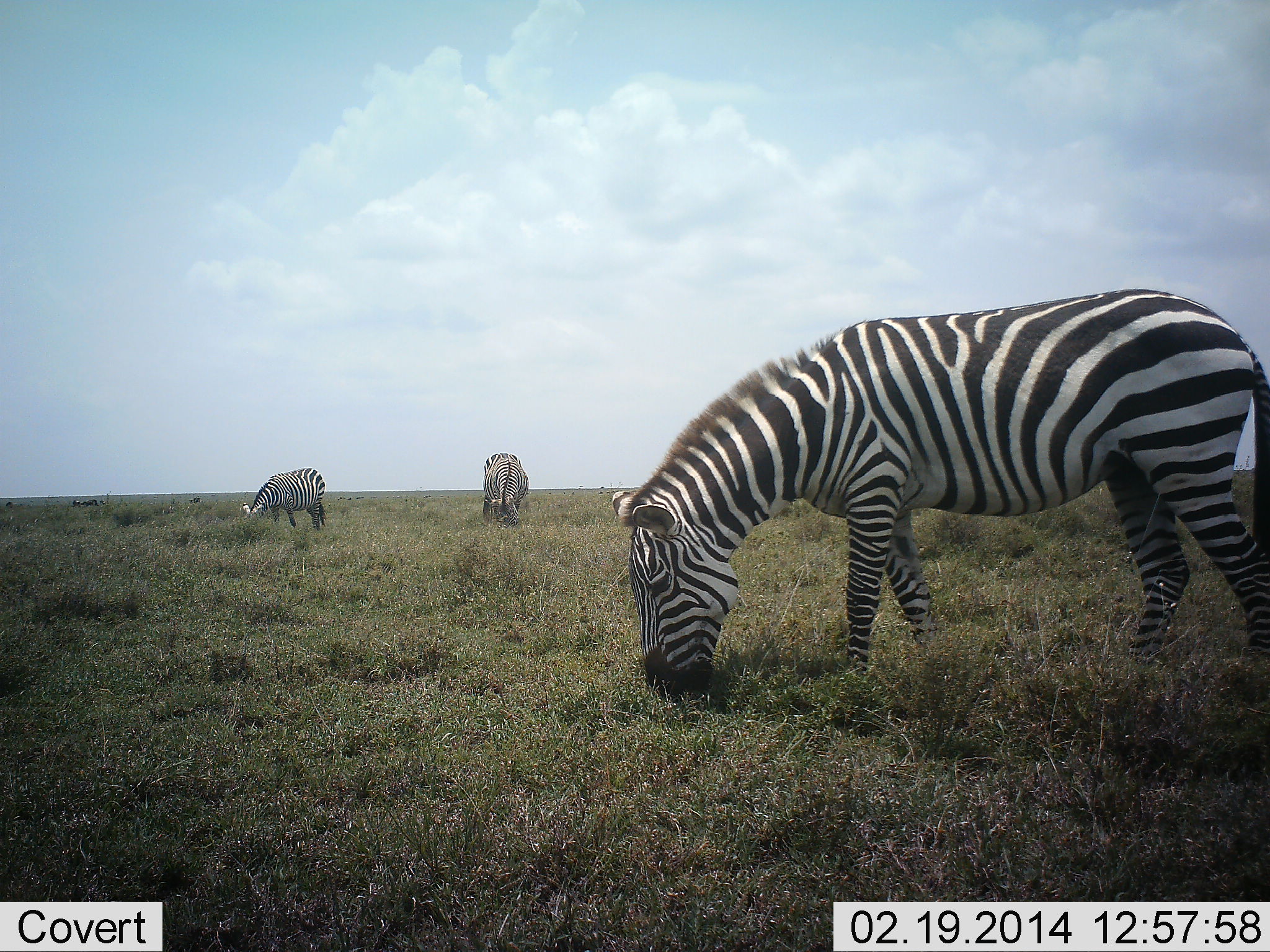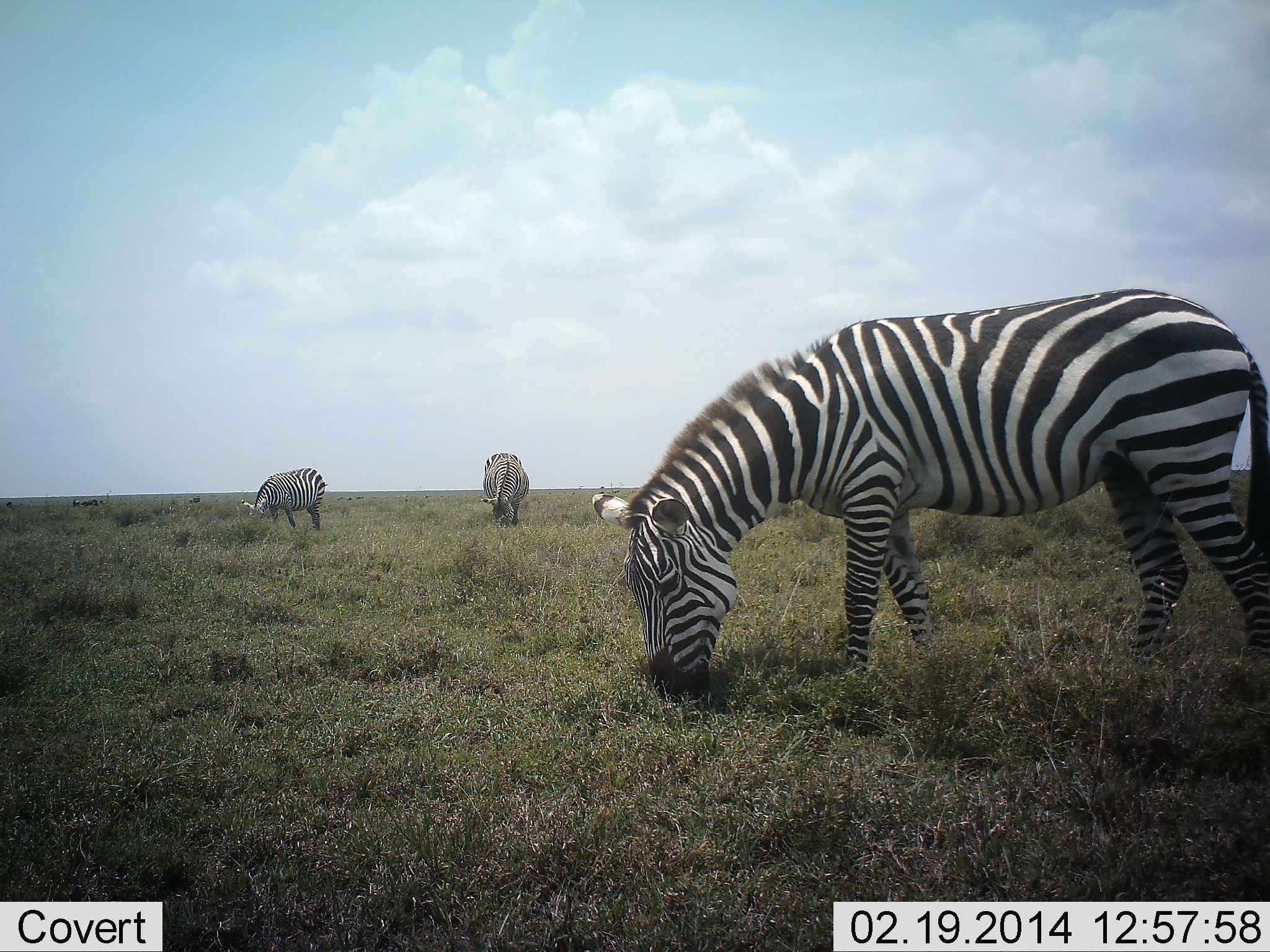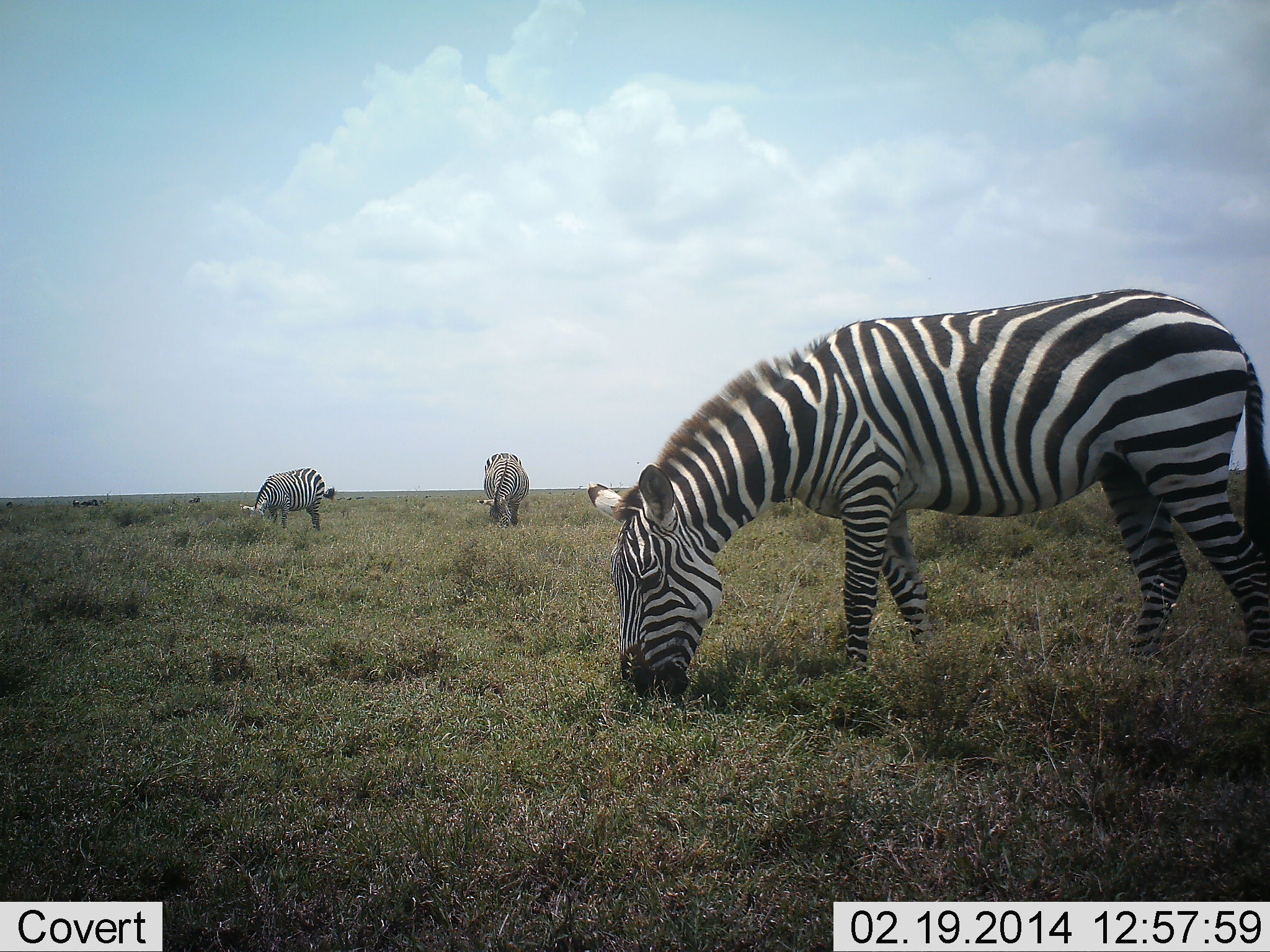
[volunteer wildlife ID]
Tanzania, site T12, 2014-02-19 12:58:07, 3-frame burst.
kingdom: Animalia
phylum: Chordata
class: Mammalia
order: Perissodactyla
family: Equidae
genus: Equus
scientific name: Equus quagga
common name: plains zebra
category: zebra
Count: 3.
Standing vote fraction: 20%.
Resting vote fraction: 0%.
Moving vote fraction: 0%.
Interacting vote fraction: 0%.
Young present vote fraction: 0%.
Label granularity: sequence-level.